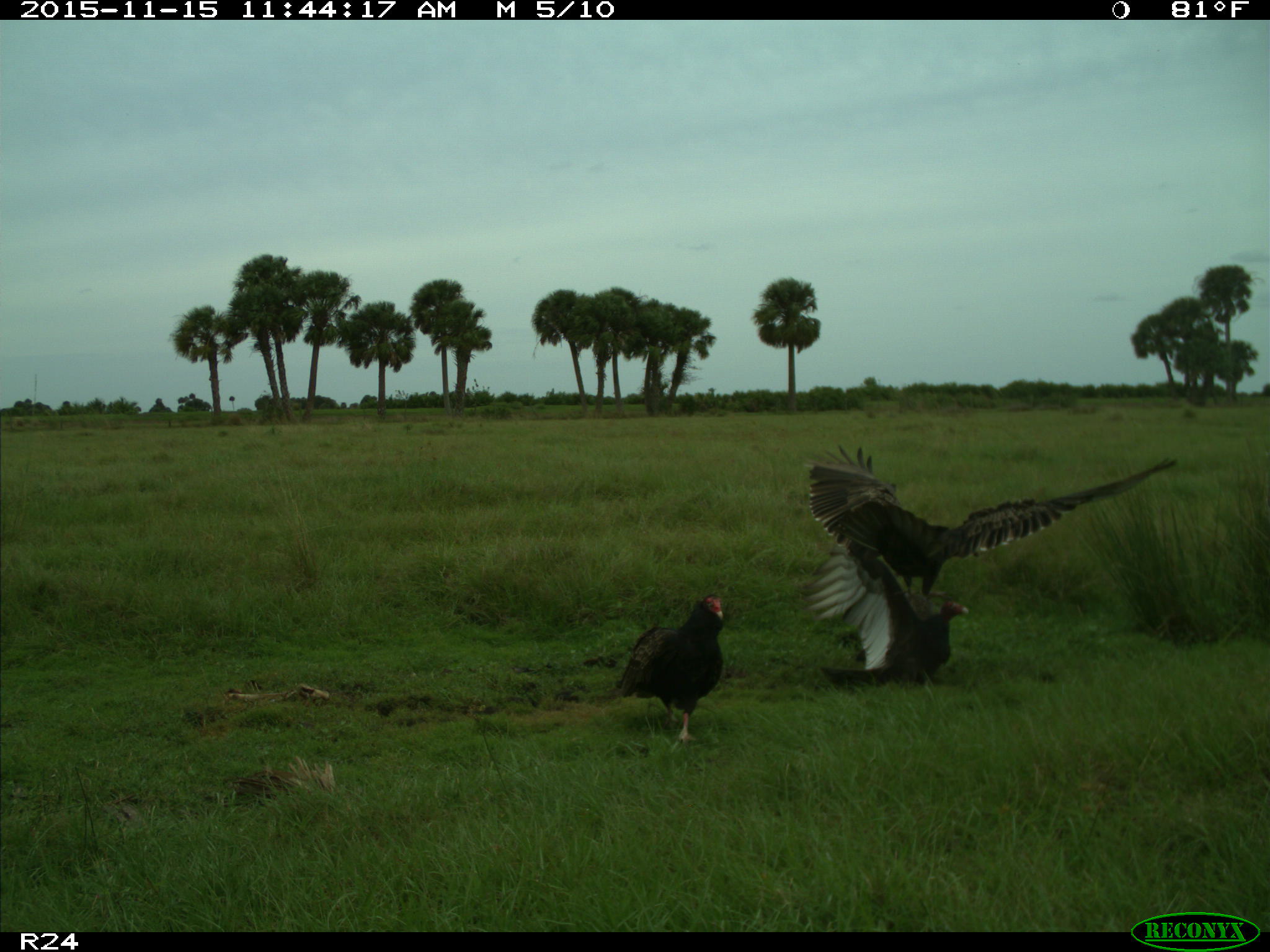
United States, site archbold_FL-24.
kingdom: Animalia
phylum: Chordata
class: Aves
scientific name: Aves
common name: birds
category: unidentified bird